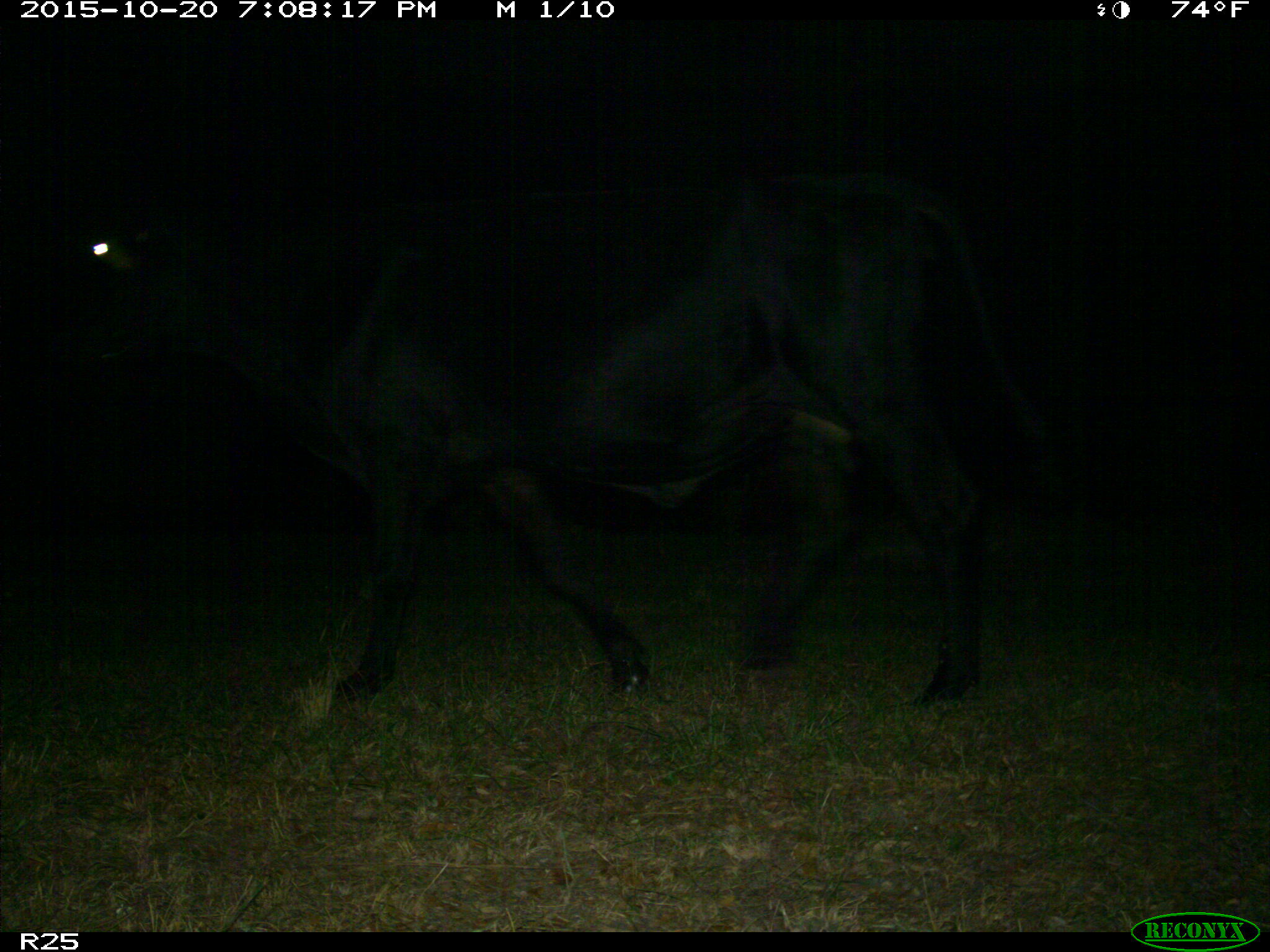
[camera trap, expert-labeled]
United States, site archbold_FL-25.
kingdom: Animalia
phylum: Chordata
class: Mammalia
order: Artiodactyla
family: Bovidae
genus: Bos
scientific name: Bos taurus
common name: domestic cow